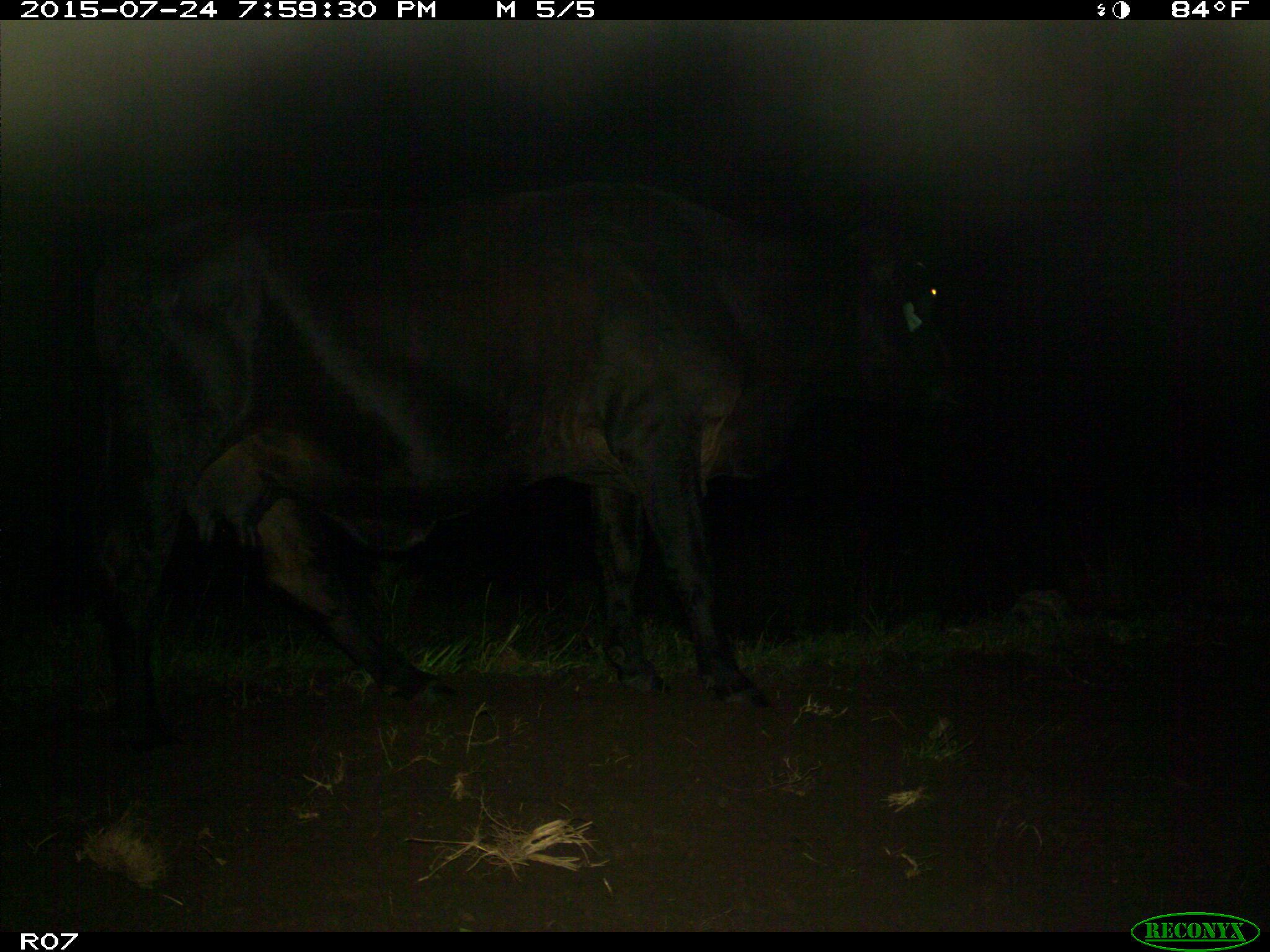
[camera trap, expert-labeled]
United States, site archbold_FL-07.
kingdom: Animalia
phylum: Chordata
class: Mammalia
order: Artiodactyla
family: Bovidae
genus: Bos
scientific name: Bos taurus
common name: domestic cow